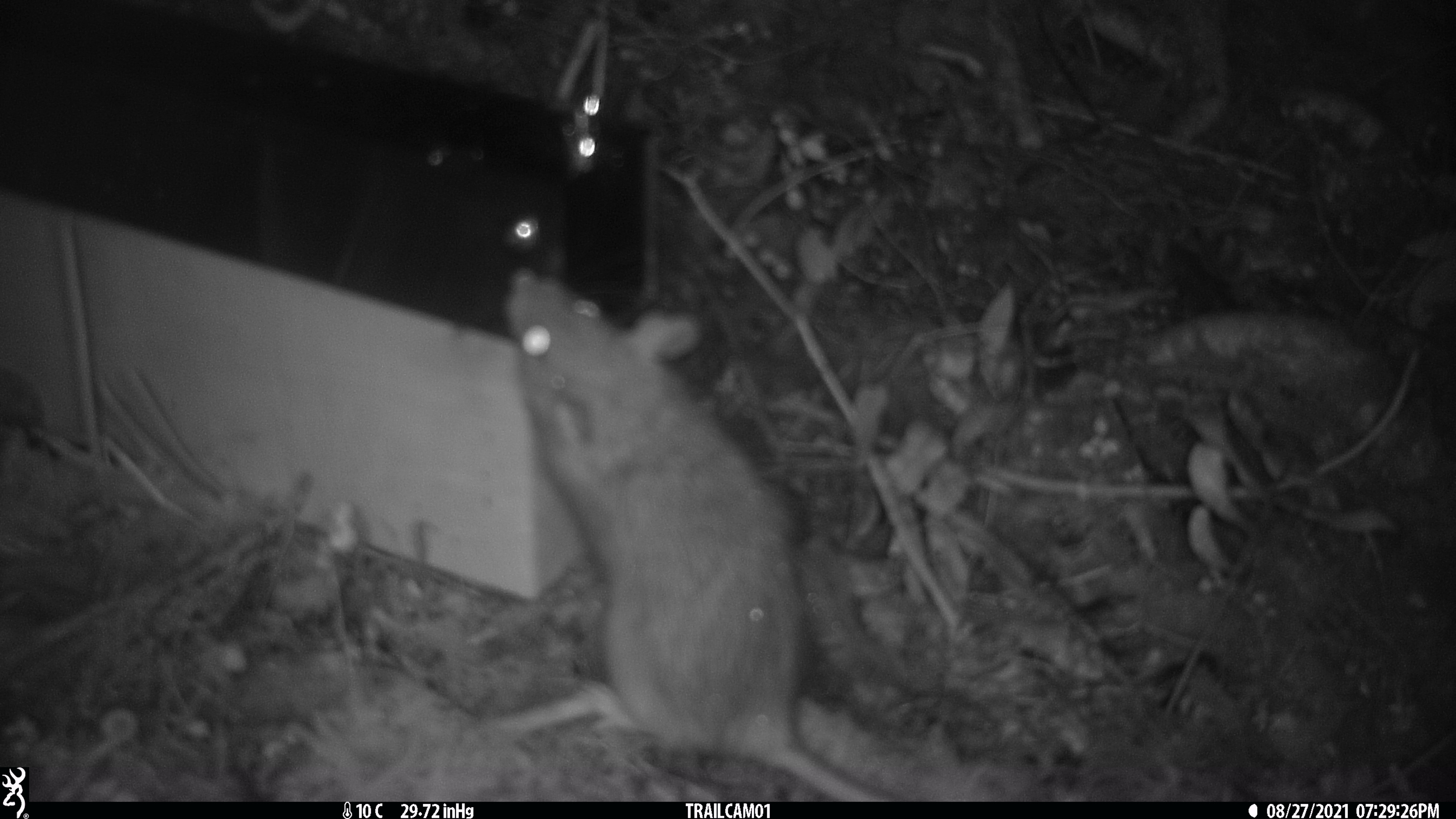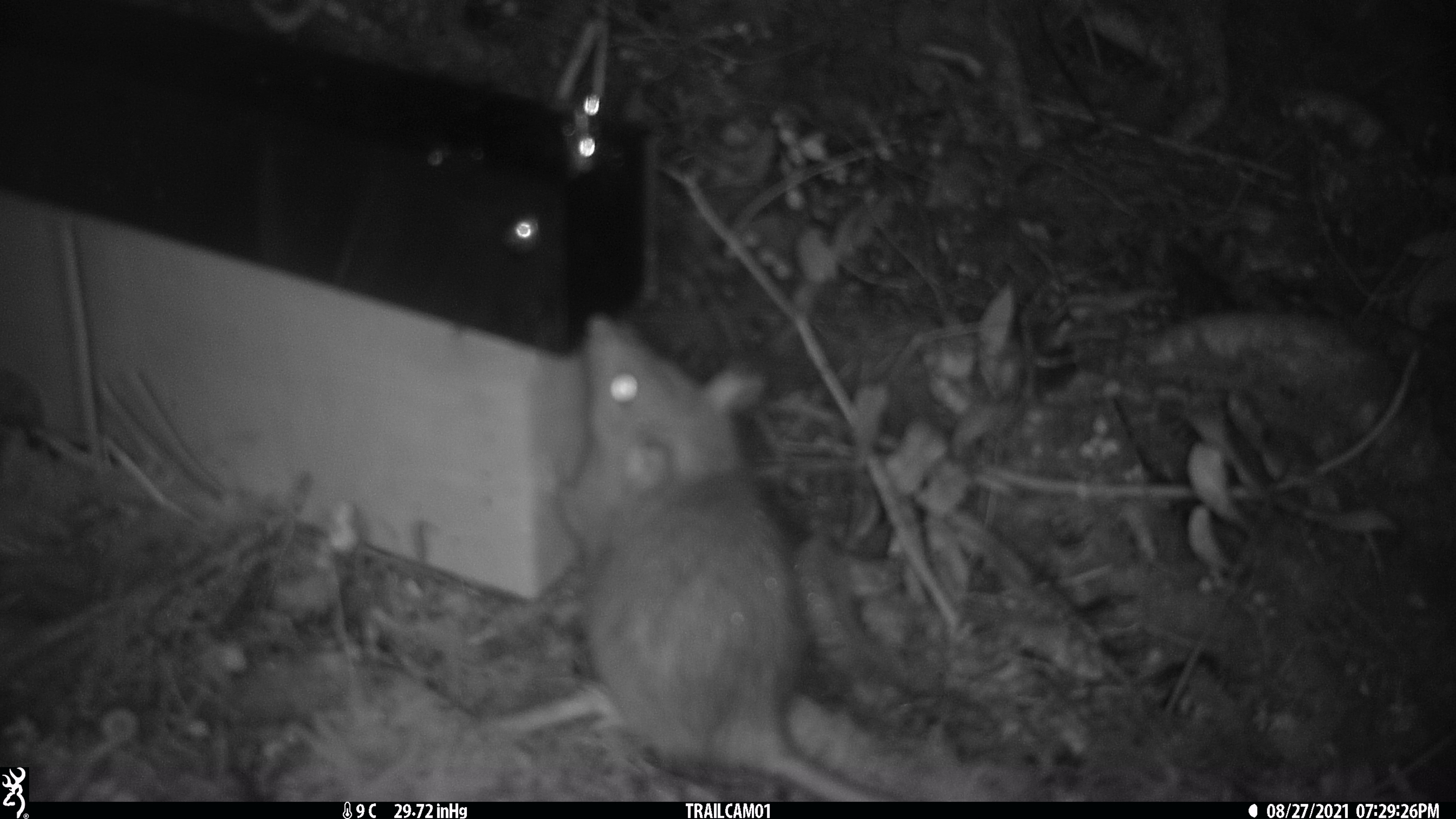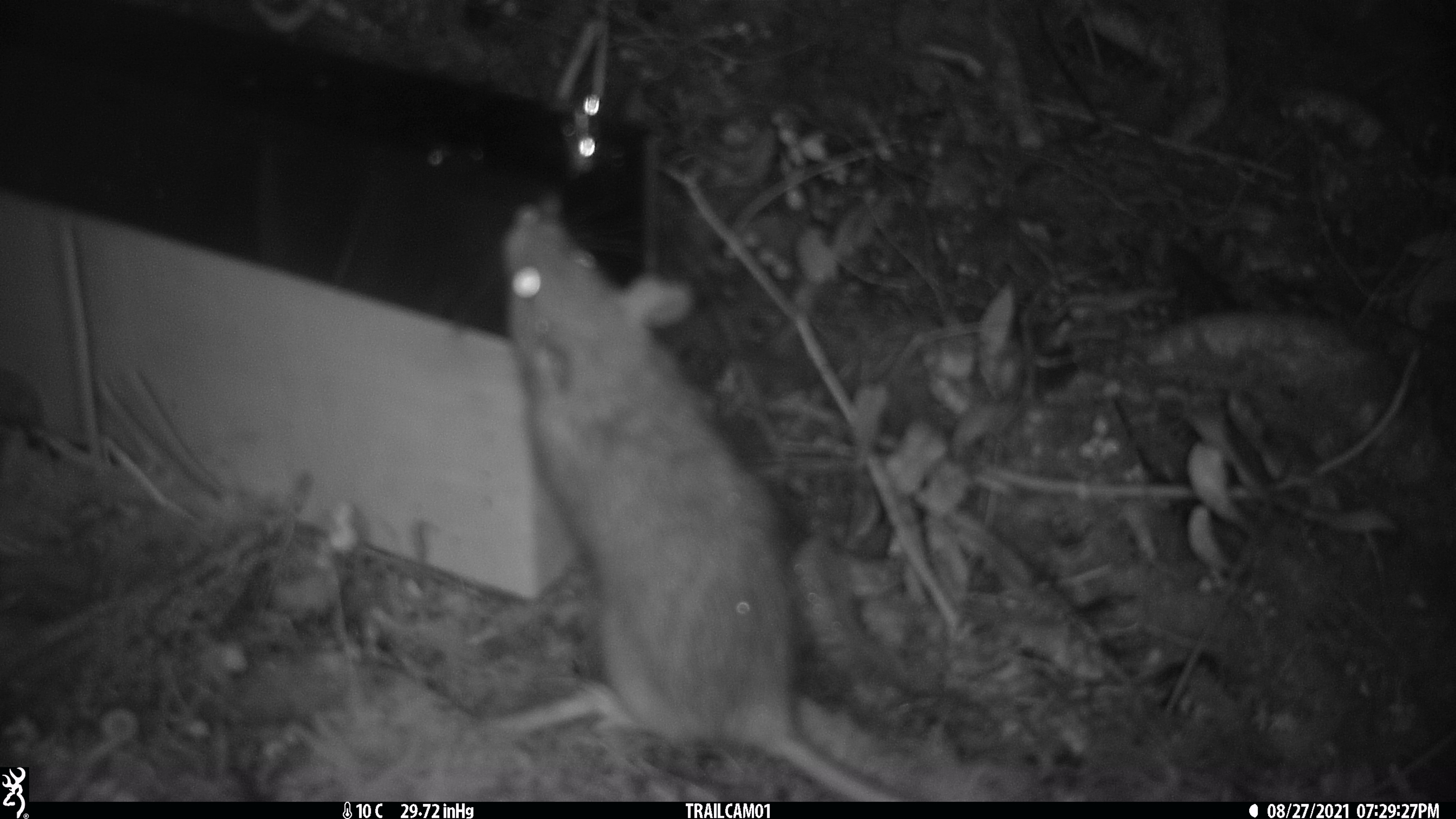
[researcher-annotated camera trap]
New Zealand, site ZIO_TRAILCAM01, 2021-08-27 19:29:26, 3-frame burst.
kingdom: Animalia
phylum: Chordata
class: Mammalia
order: Rodentia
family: Muridae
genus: Rattus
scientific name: Rattus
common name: rat